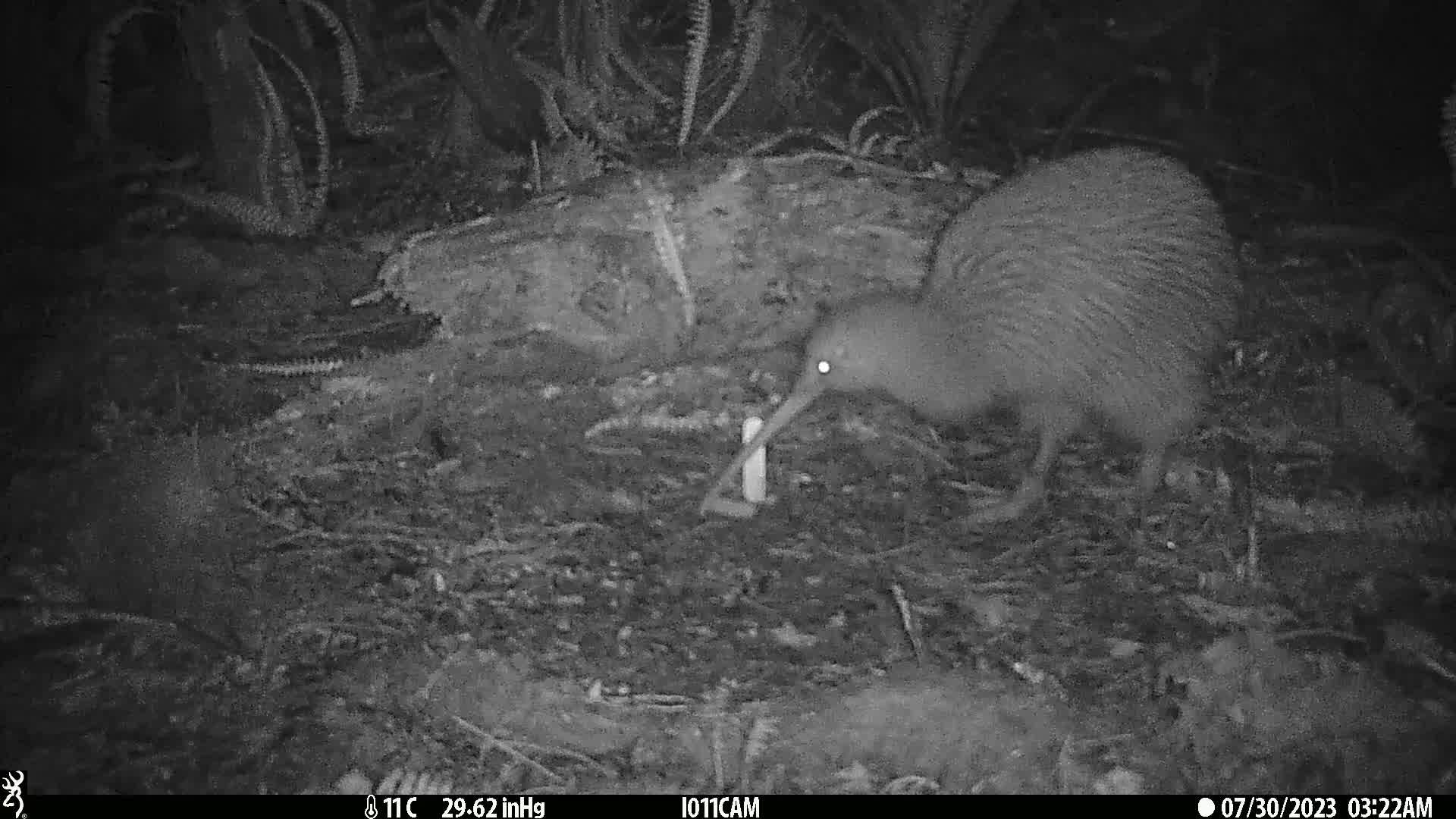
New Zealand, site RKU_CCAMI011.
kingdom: Animalia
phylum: Chordata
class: Aves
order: Apterygiformes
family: Apterygidae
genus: Apteryx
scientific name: Apteryx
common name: kiwi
Kiwi (Apteryx).